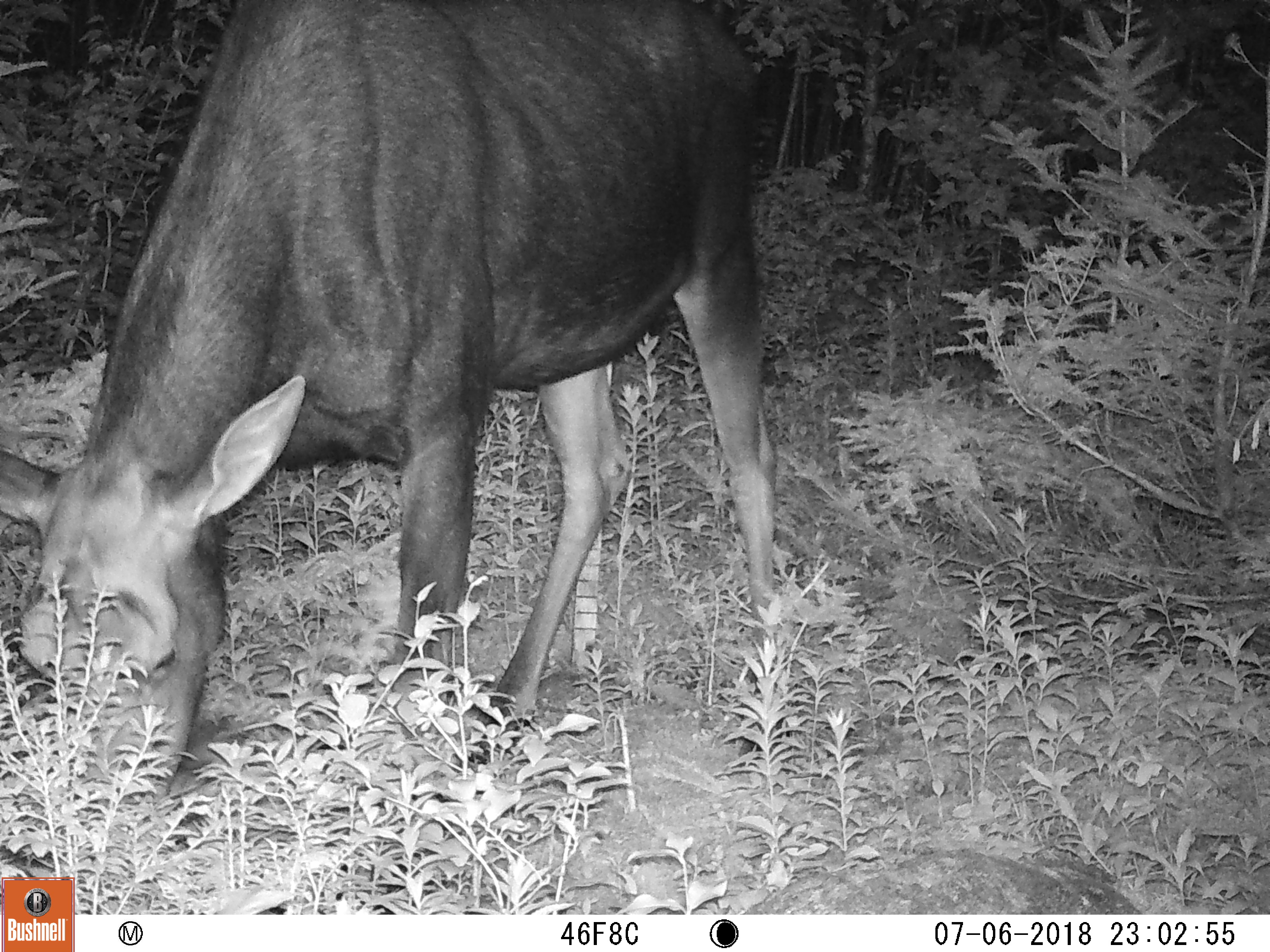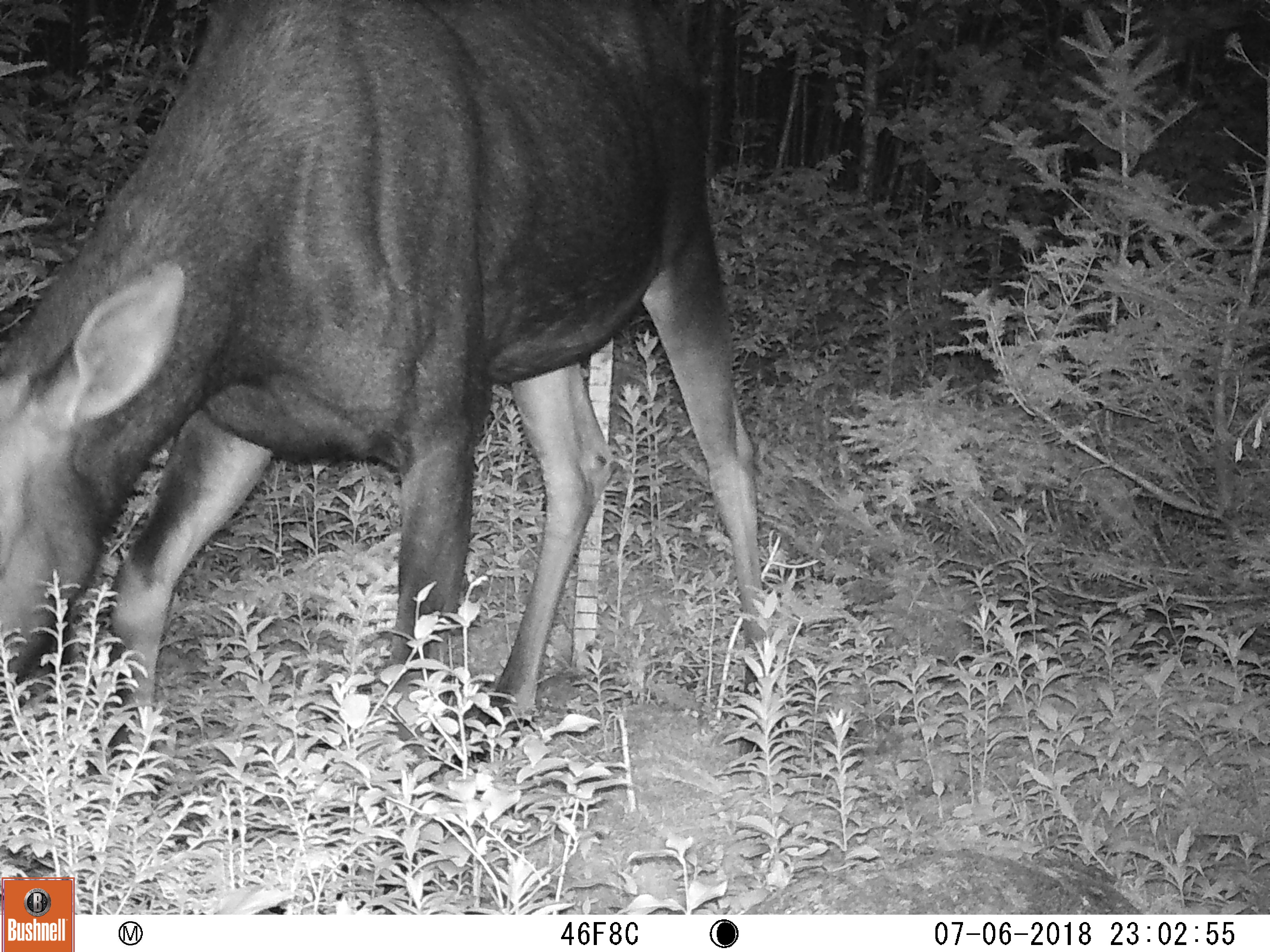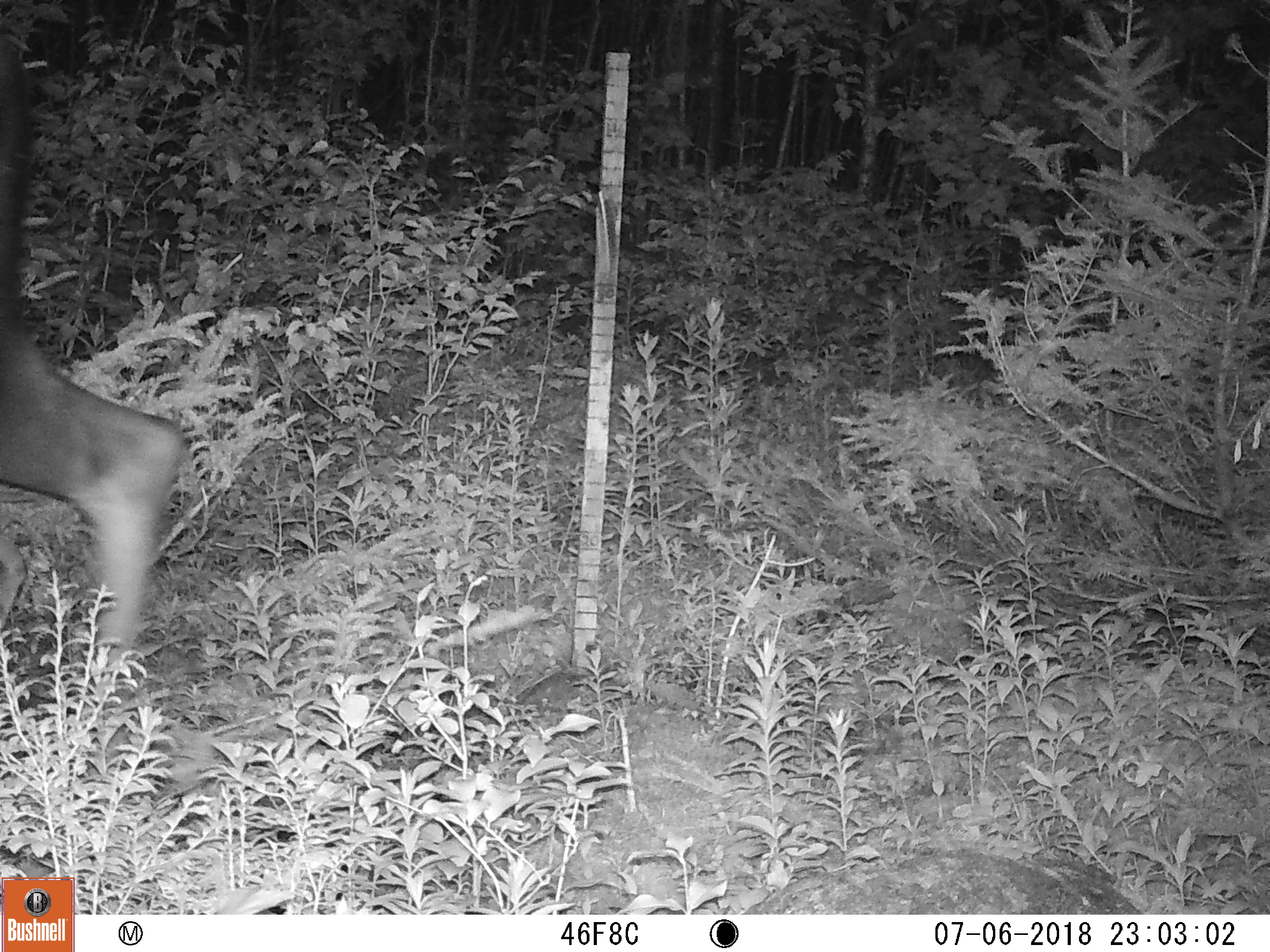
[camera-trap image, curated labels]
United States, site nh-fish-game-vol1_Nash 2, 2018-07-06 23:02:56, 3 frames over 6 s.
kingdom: Animalia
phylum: Chordata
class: Mammalia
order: Artiodactyla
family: Cervidae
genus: Alces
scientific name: Alces alces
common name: moose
Moose (Alces alces).